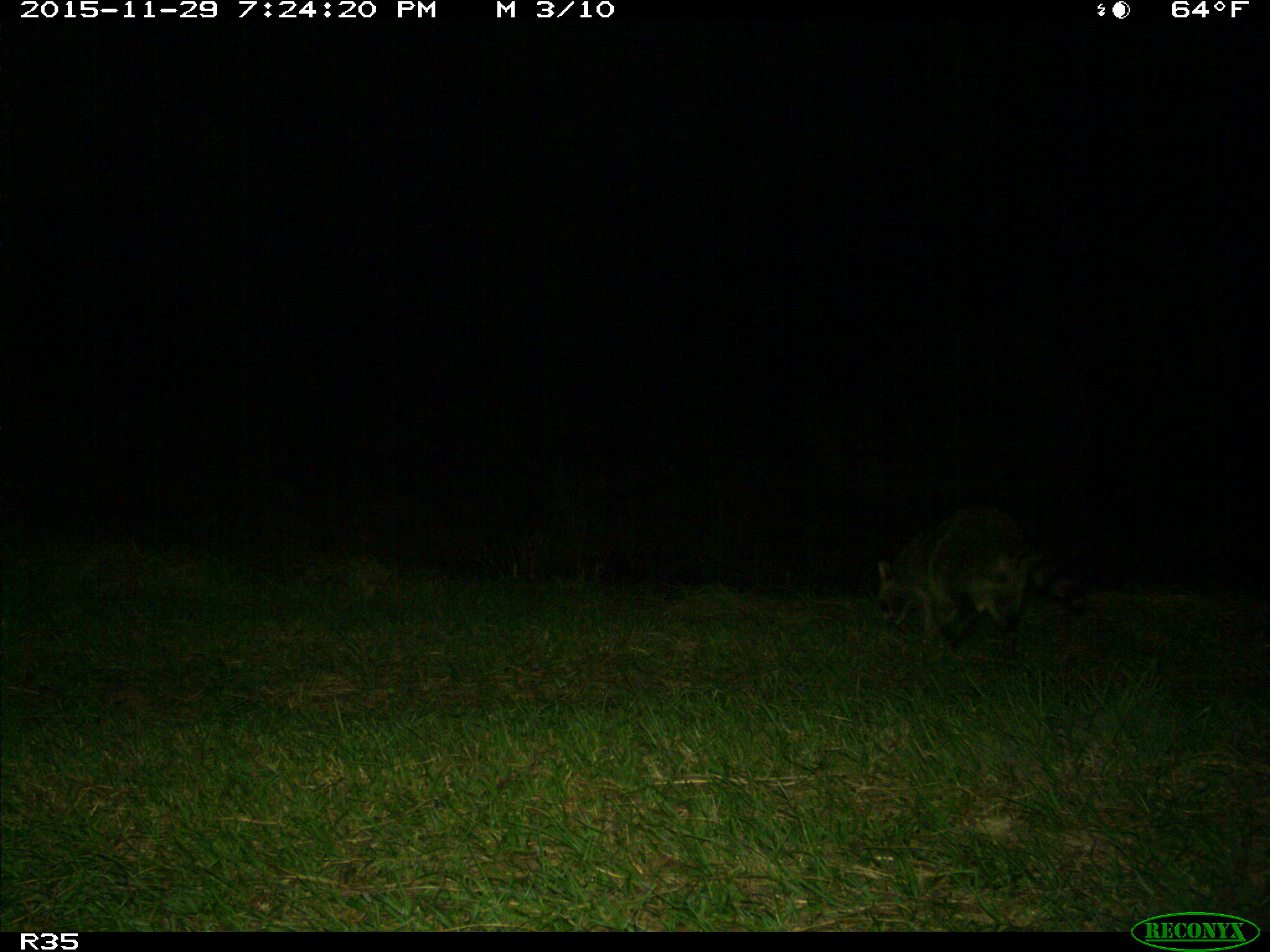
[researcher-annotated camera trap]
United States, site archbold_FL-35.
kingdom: Animalia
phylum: Chordata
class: Mammalia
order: Carnivora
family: Procyonidae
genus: Procyon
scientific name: Procyon lotor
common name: common raccoon